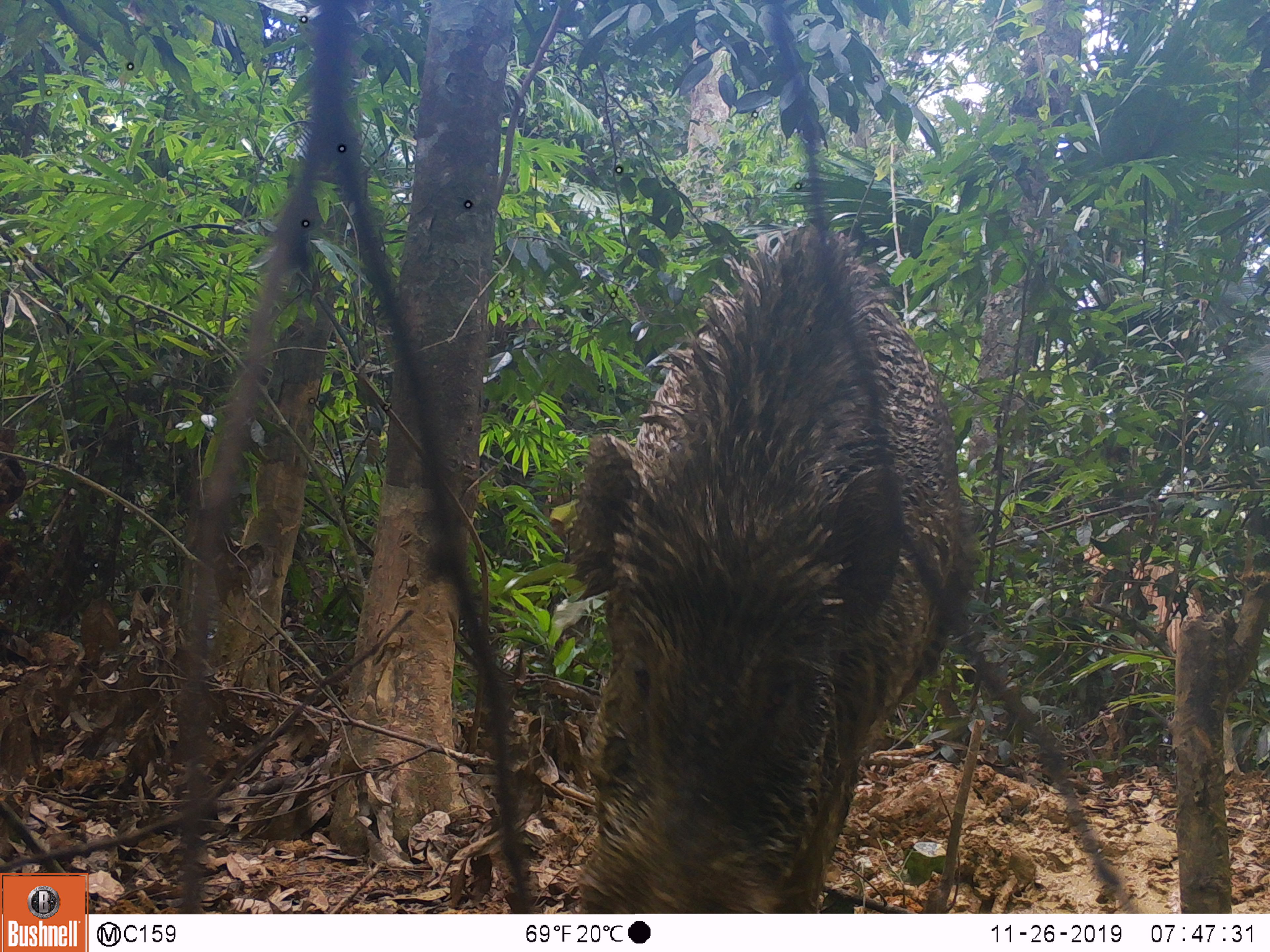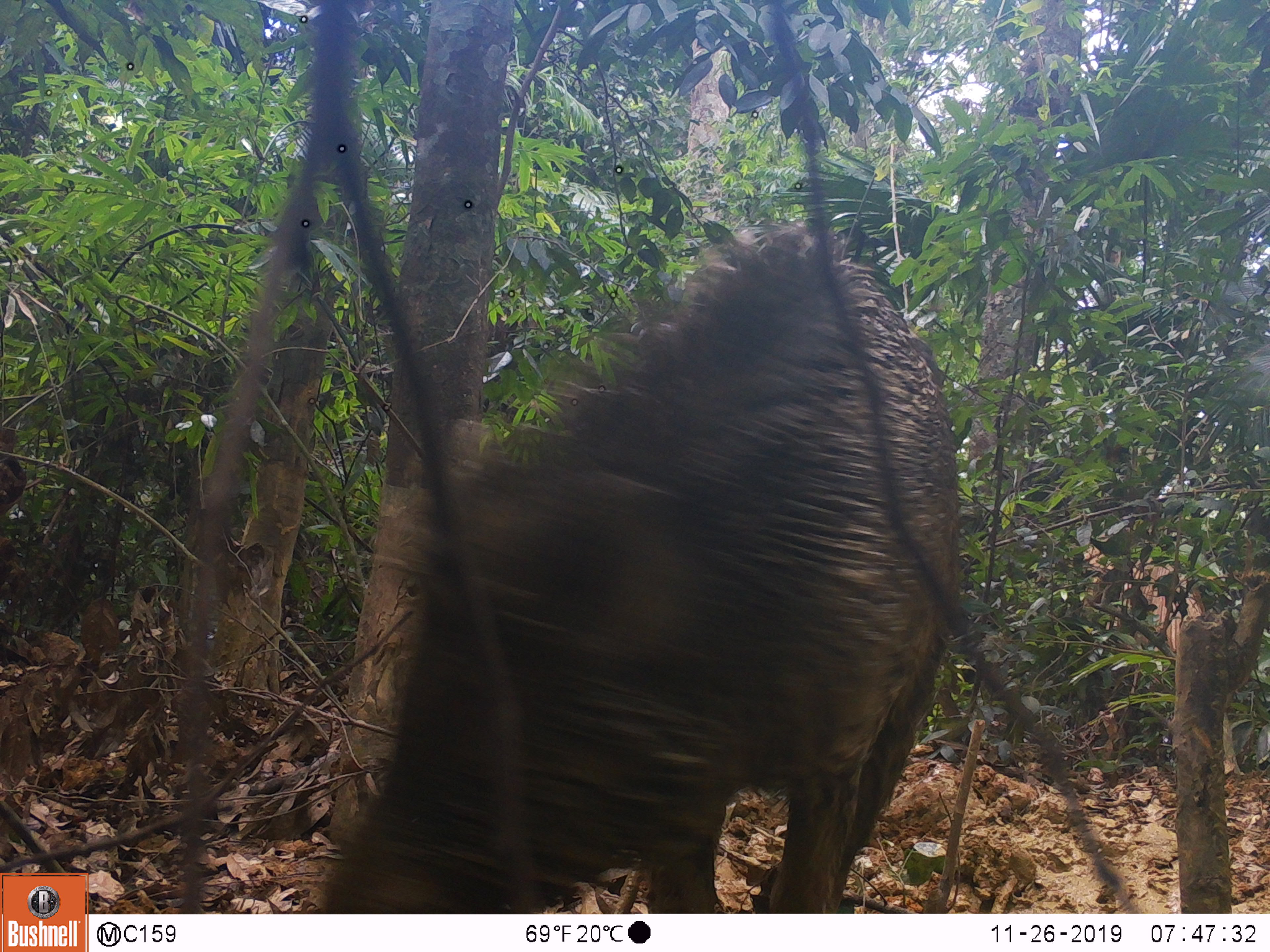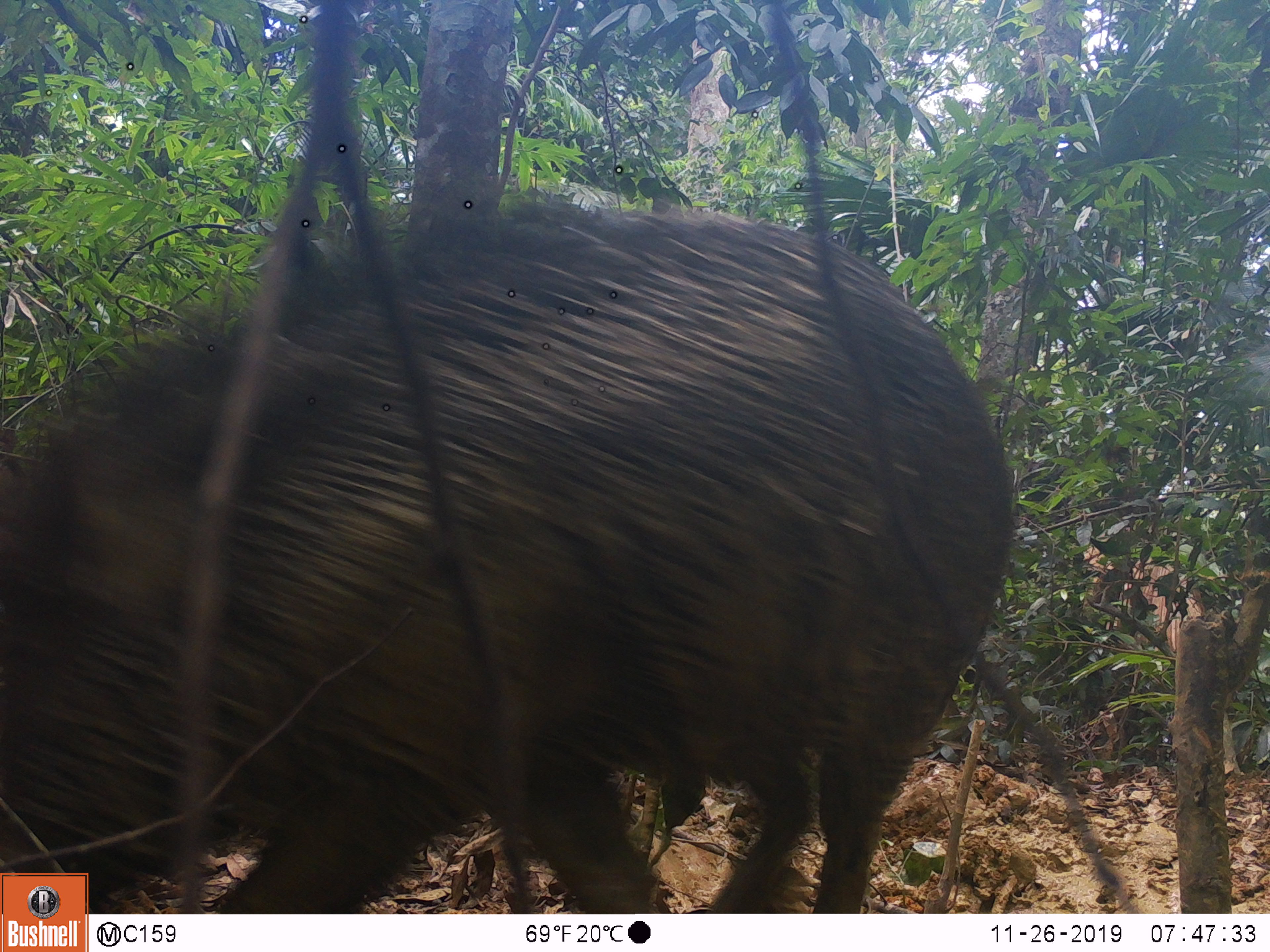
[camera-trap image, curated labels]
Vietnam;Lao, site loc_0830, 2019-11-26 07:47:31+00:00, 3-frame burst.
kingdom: Animalia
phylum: Chordata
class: Mammalia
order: Artiodactyla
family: Suidae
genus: Sus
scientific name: Sus scrofa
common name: eurasian wild pig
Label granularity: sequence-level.